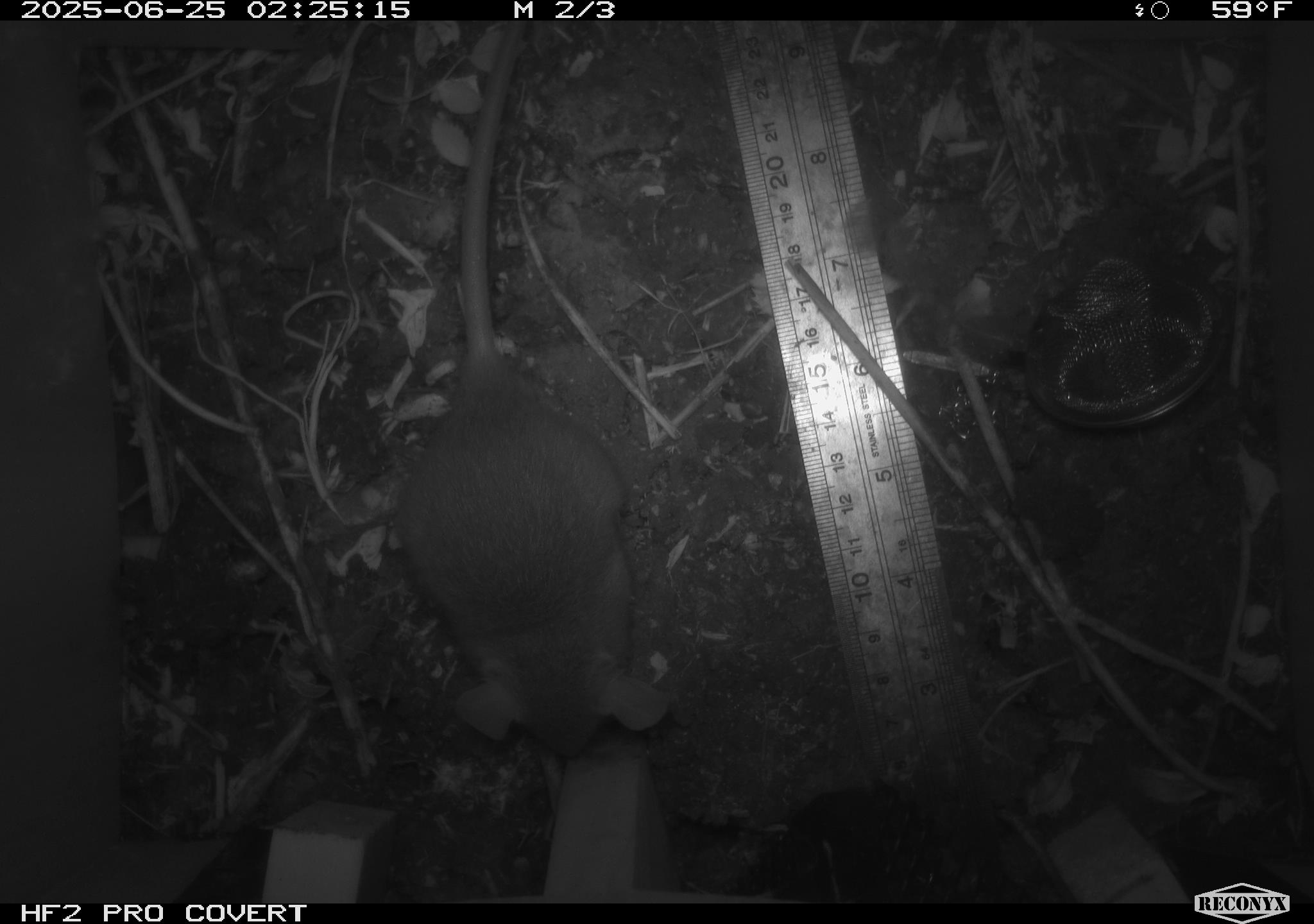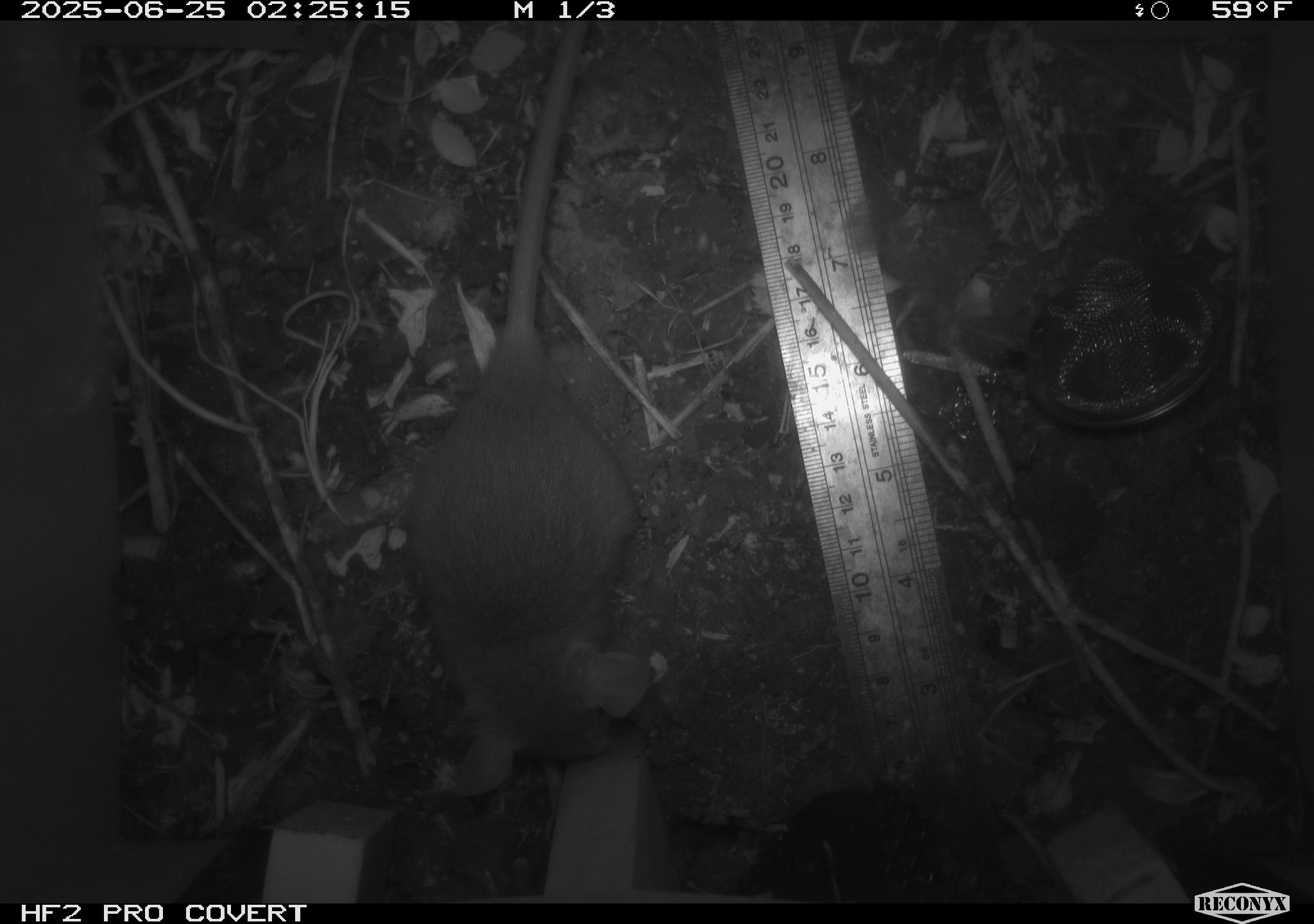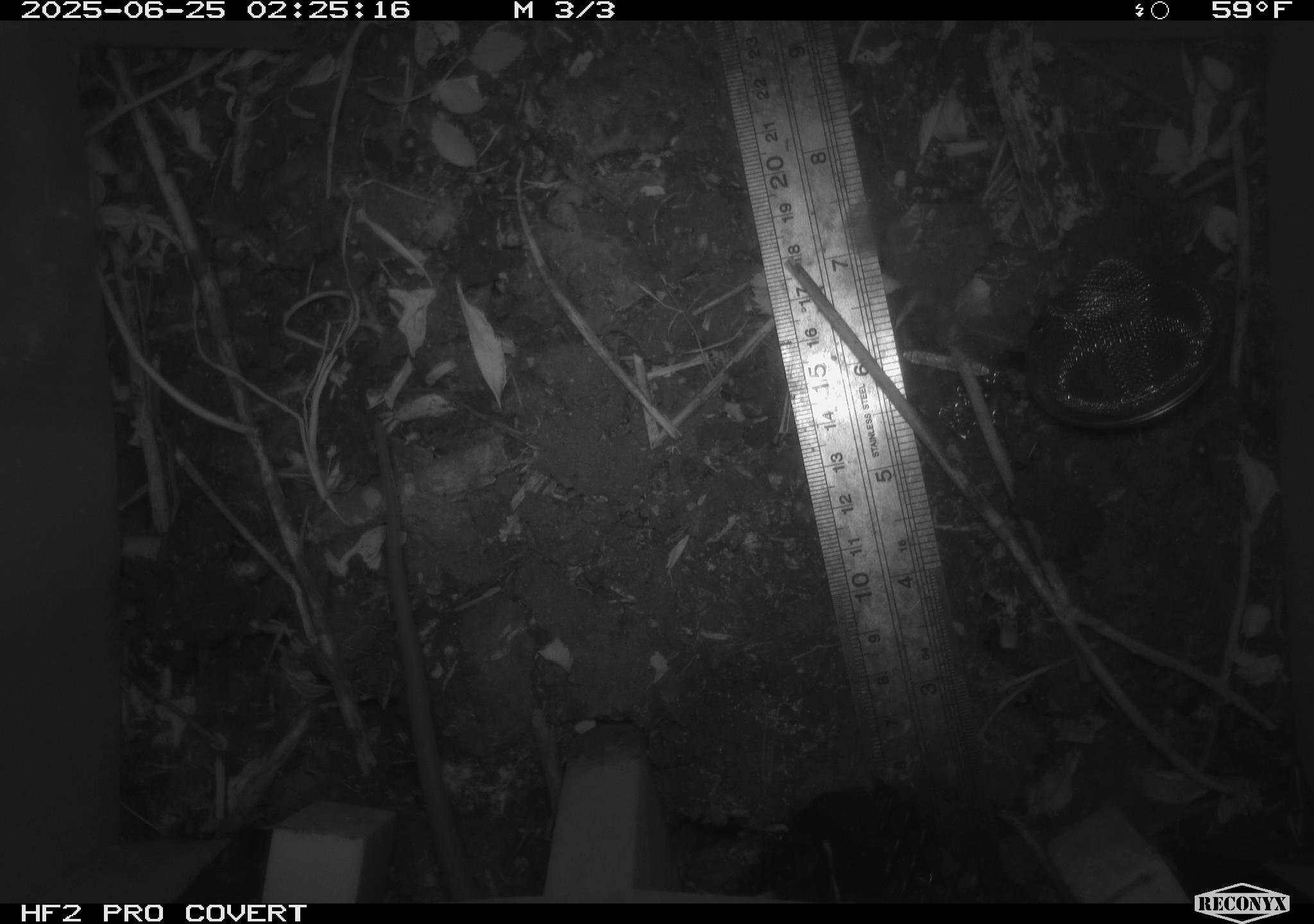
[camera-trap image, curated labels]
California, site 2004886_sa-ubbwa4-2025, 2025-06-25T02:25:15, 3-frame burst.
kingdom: Animalia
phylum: Chordata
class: Mammalia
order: Rodentia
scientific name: Rodentia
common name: rodent